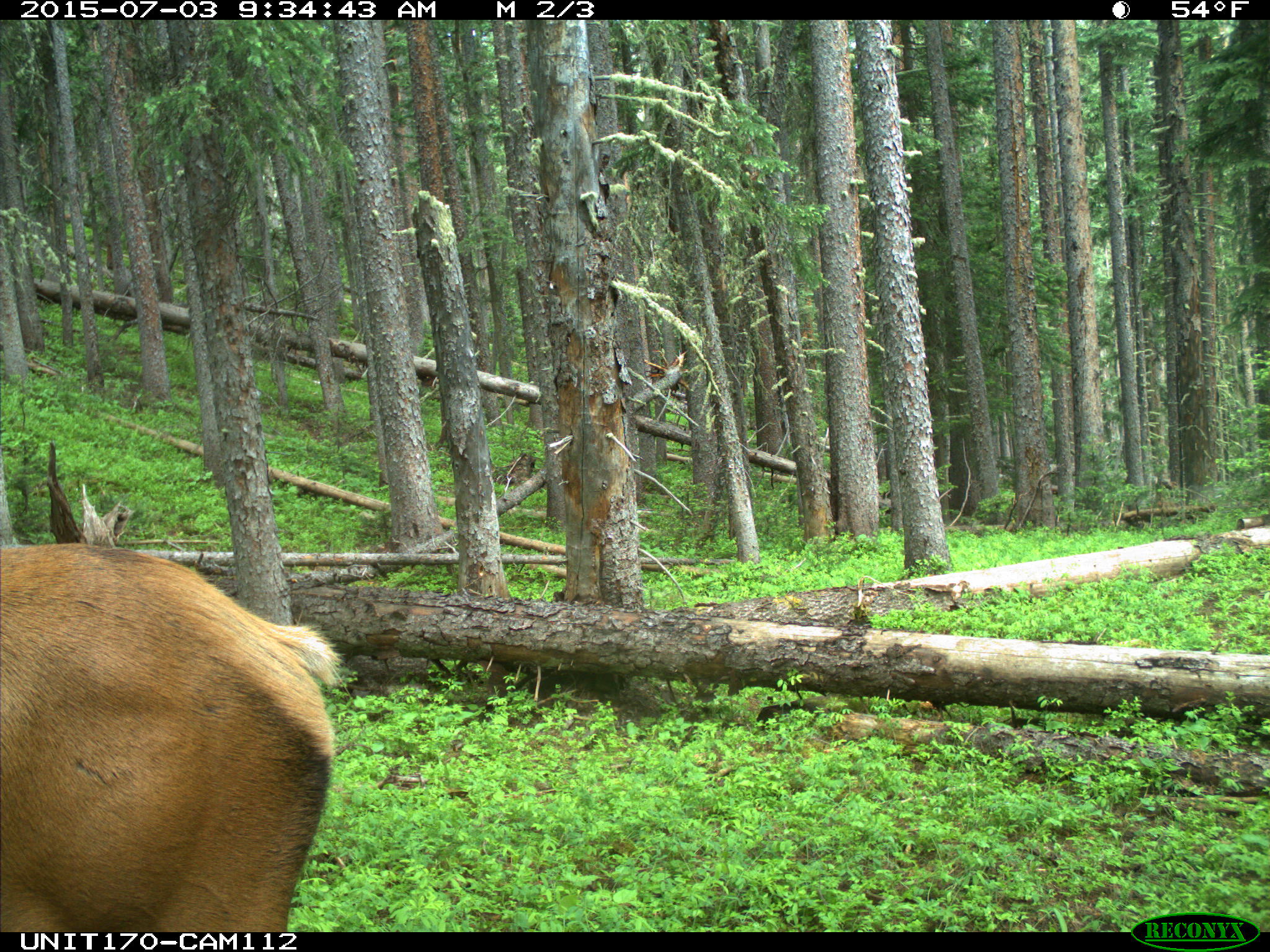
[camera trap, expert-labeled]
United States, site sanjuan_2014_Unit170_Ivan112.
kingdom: Animalia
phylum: Chordata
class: Mammalia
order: Artiodactyla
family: Cervidae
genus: Cervus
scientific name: Cervus elaphus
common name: red deer